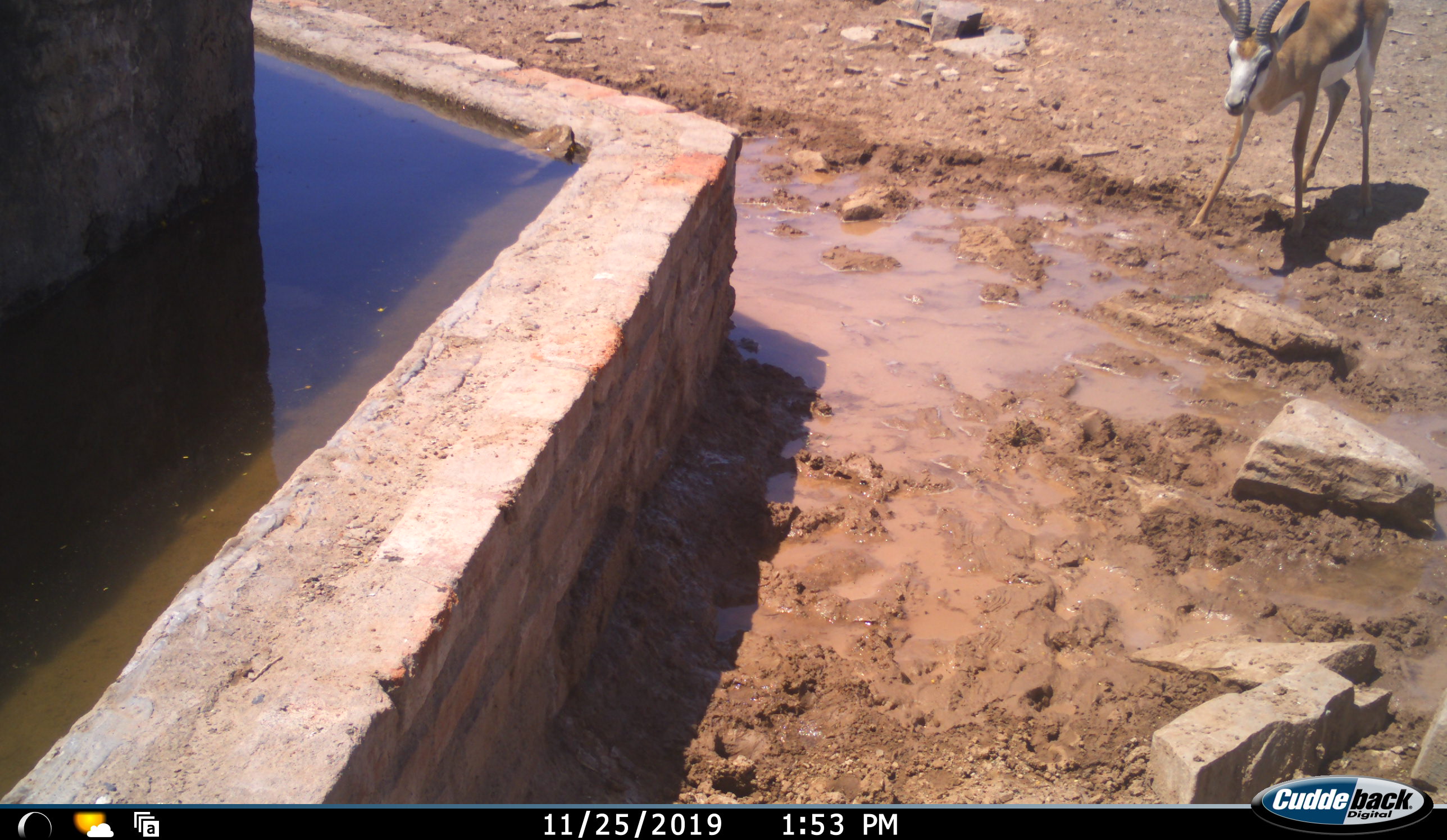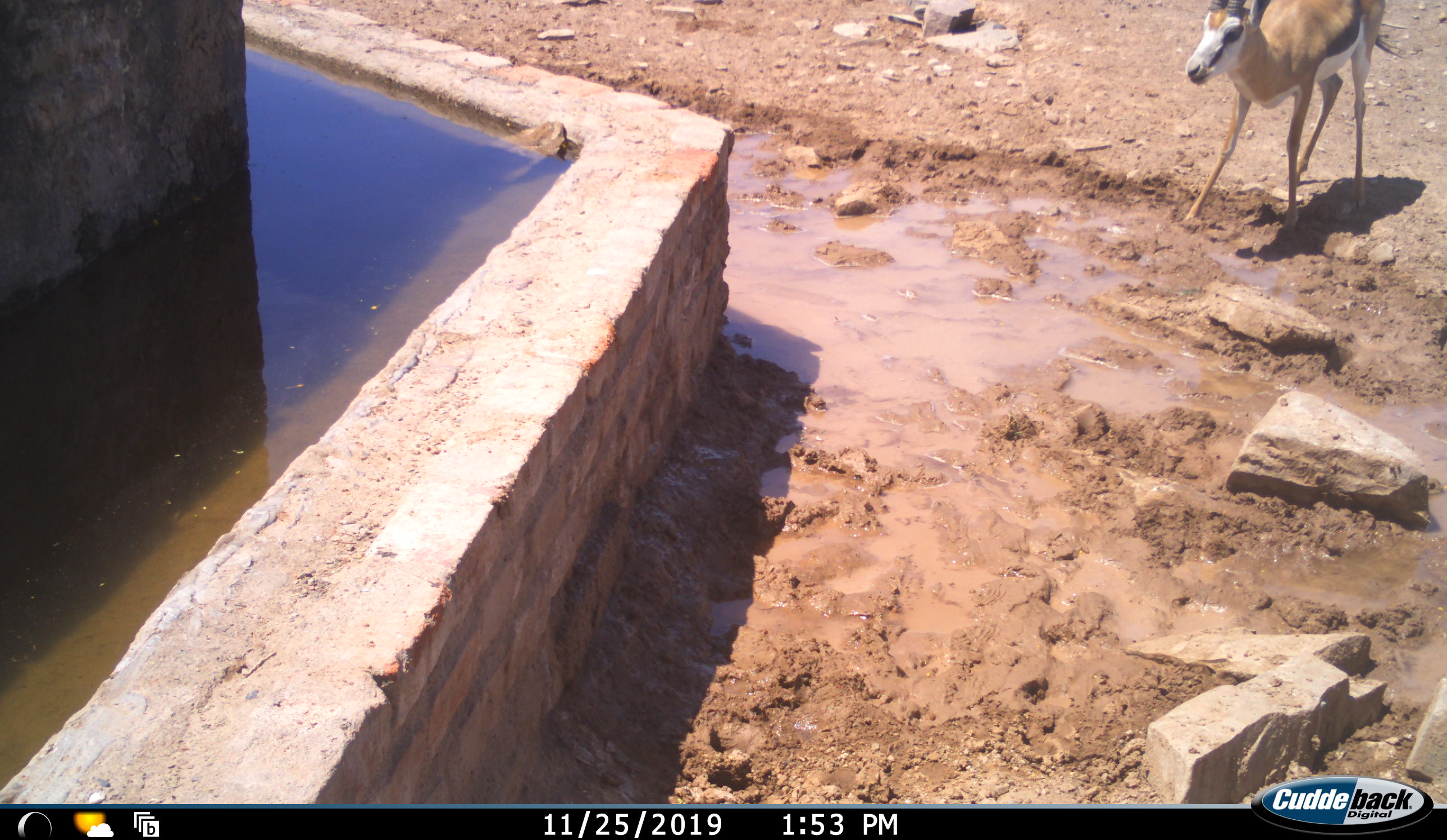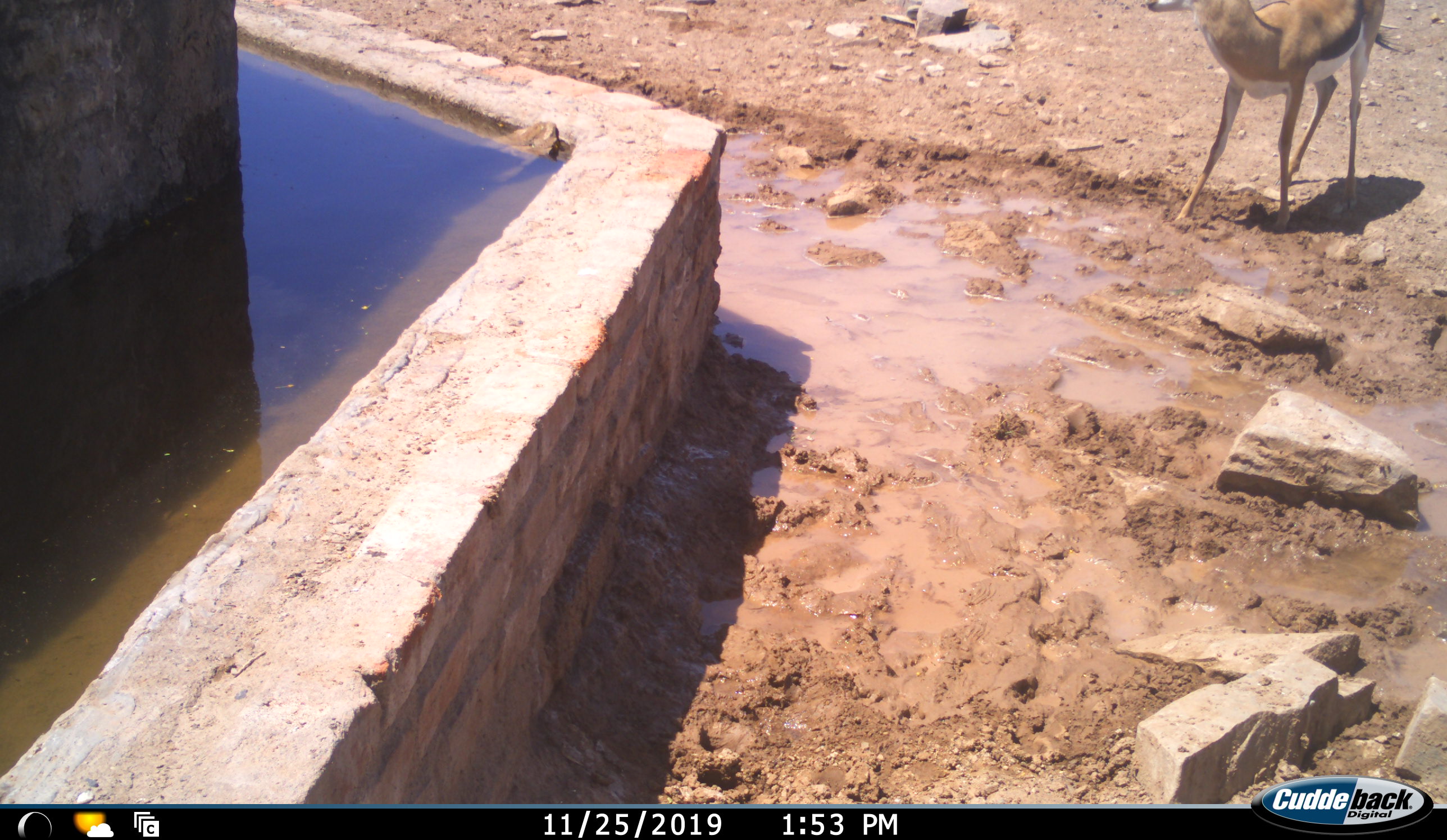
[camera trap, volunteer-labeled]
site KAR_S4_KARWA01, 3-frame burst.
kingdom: Animalia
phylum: Chordata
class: Mammalia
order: Artiodactyla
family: Bovidae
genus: Antidorcas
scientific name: Antidorcas marsupialis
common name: springbok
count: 1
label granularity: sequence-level